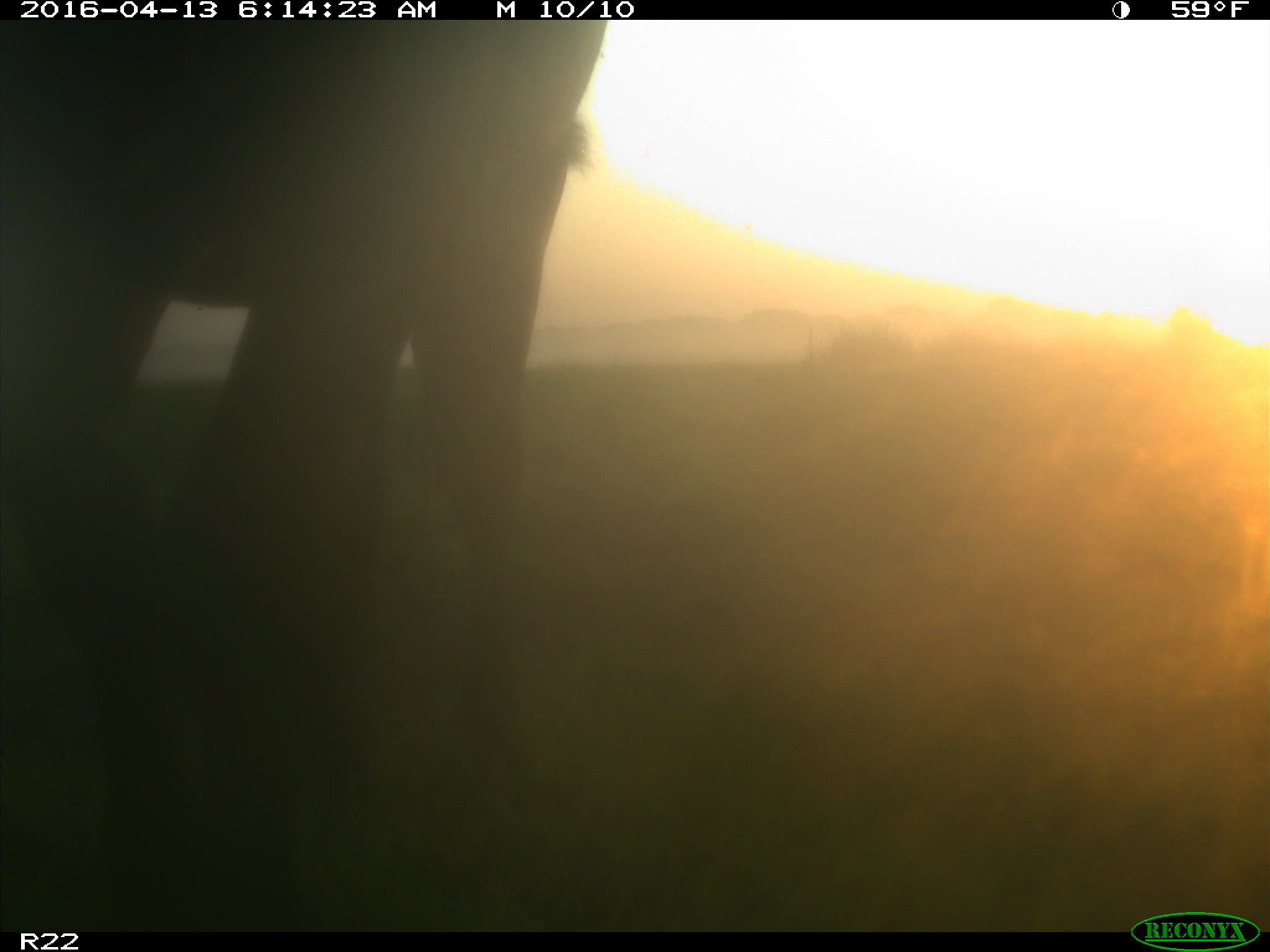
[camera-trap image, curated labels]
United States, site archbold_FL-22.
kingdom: Animalia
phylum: Chordata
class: Mammalia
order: Artiodactyla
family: Bovidae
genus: Bos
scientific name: Bos taurus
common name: domestic cow